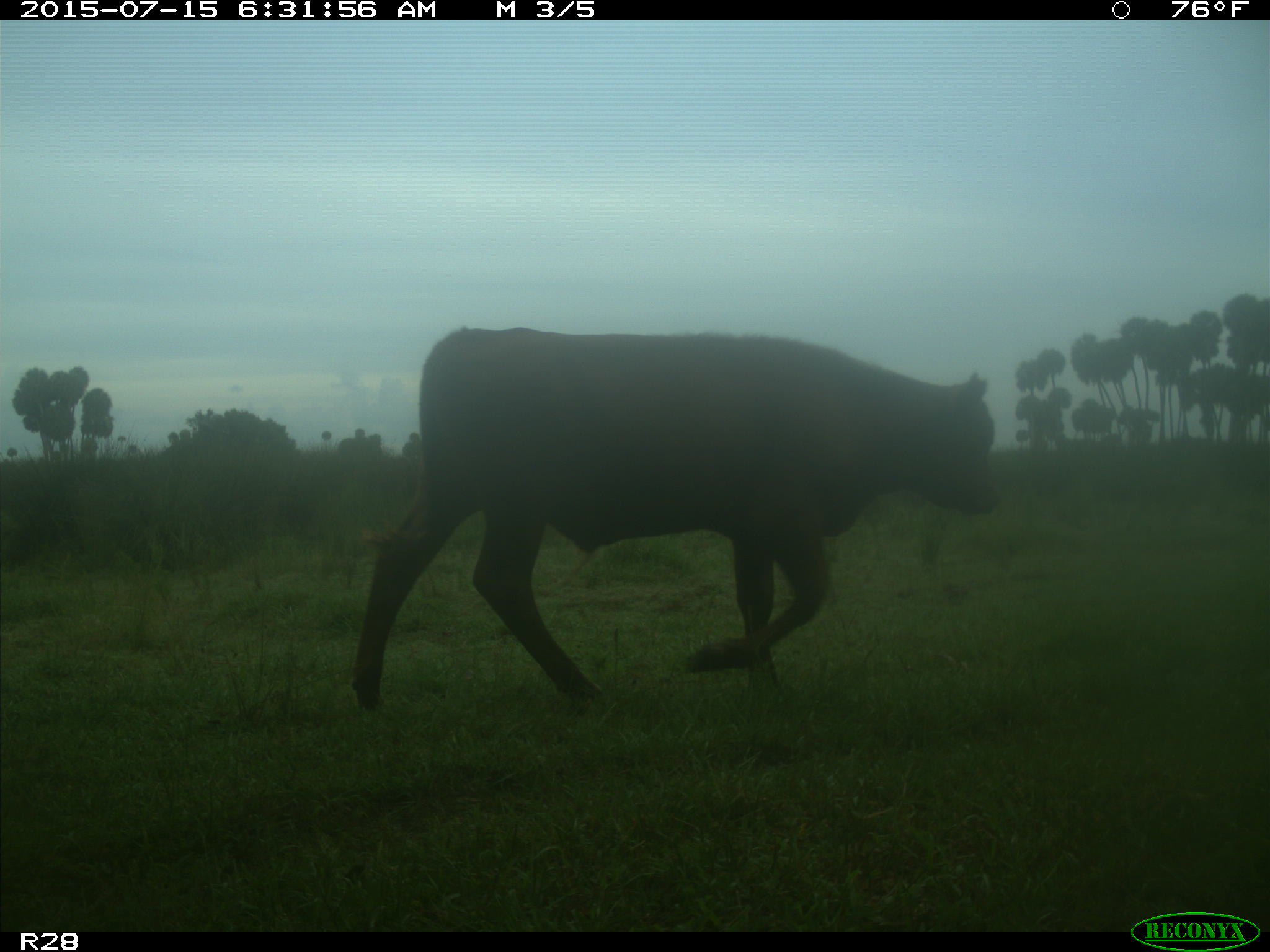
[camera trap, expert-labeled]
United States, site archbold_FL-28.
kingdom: Animalia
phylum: Chordata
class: Mammalia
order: Artiodactyla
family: Bovidae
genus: Bos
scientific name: Bos taurus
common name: domestic cow